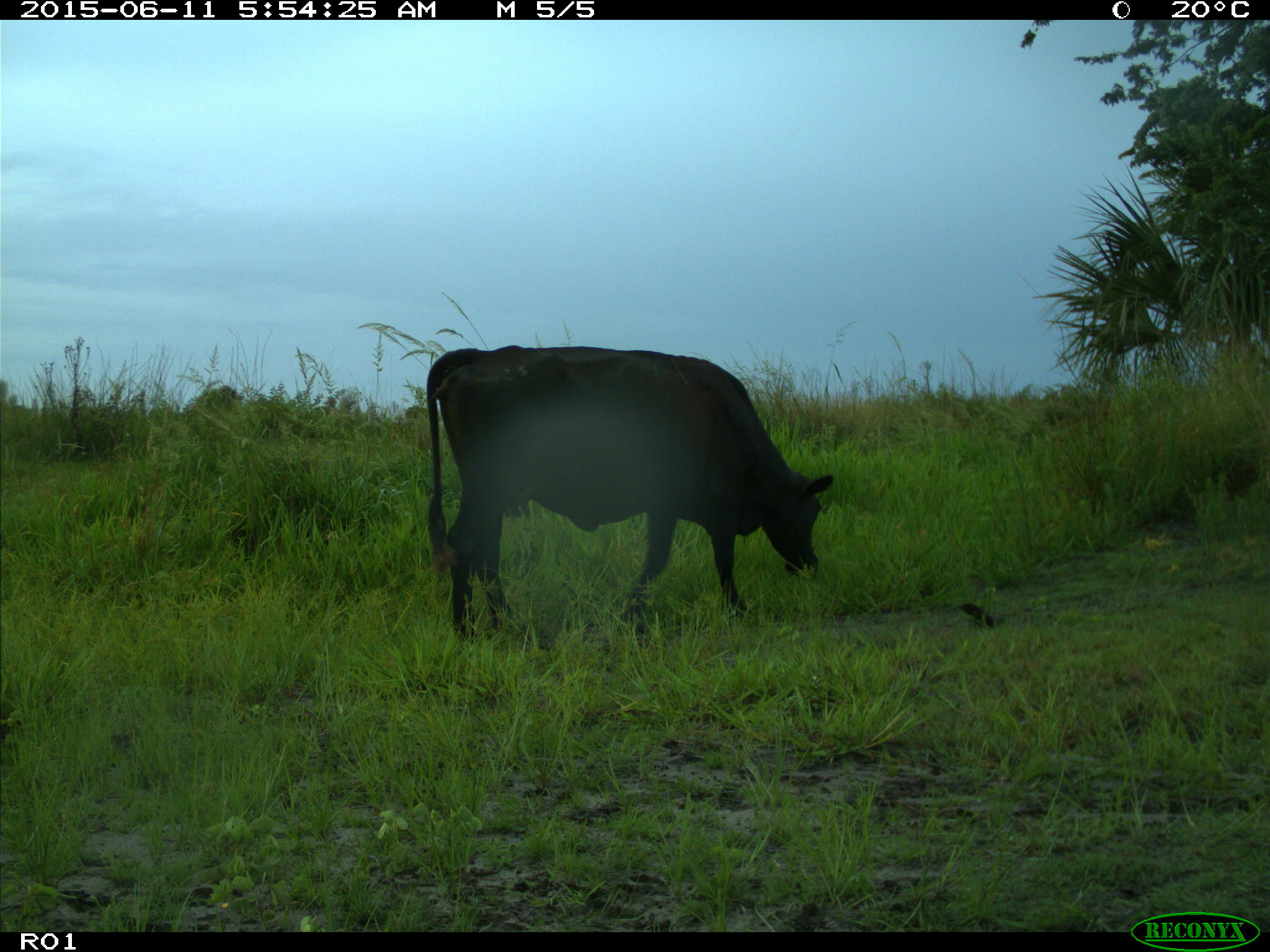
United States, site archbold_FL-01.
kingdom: Animalia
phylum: Chordata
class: Mammalia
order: Artiodactyla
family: Bovidae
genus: Bos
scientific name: Bos taurus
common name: domestic cow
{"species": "Bos taurus (domestic cow)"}